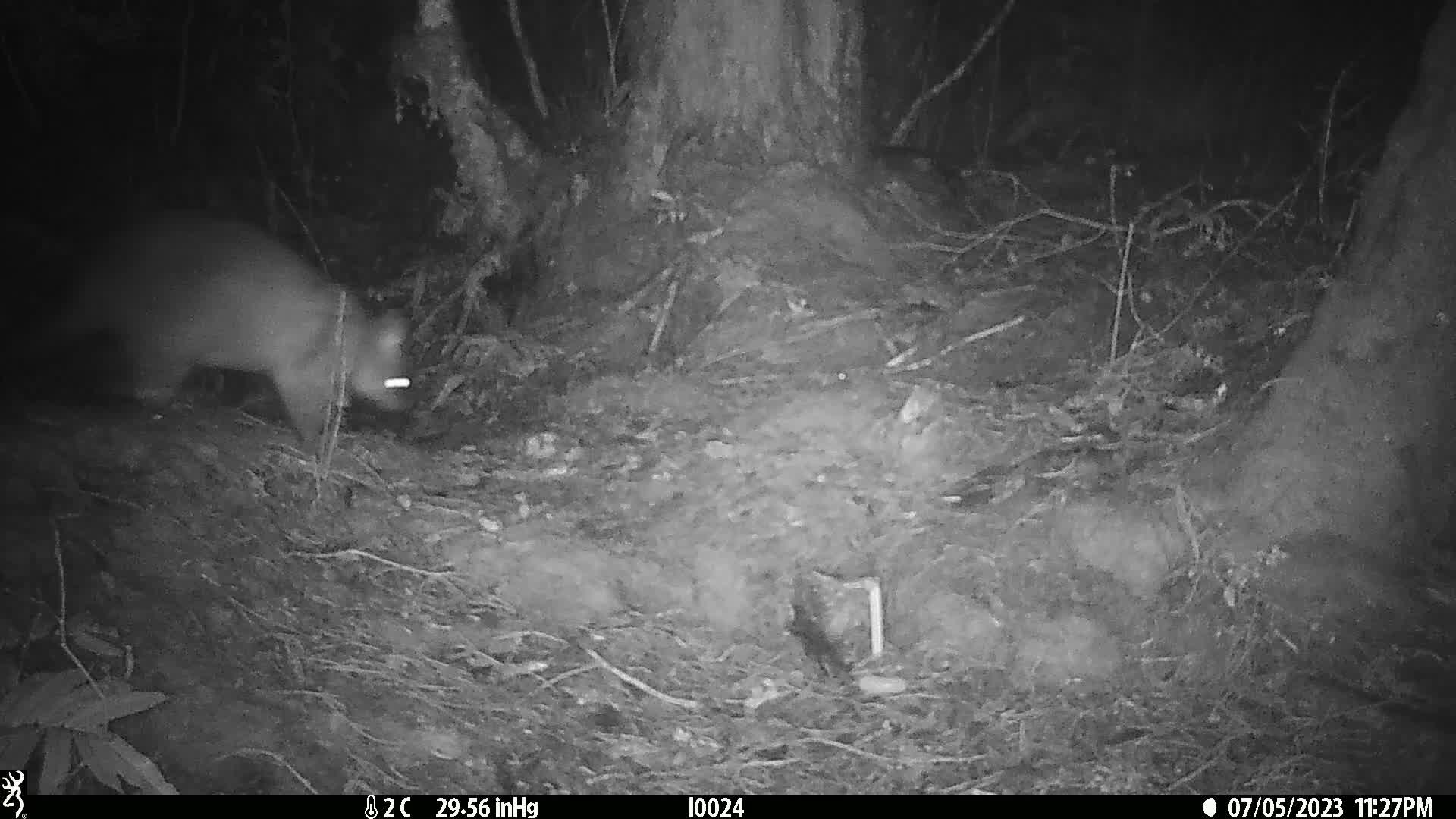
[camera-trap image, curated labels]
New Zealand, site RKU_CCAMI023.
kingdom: Animalia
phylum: Chordata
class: Mammalia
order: Diprotodontia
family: Phalangeridae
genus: Trichosurus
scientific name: Trichosurus vulpecula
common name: common brushtail possum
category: possum